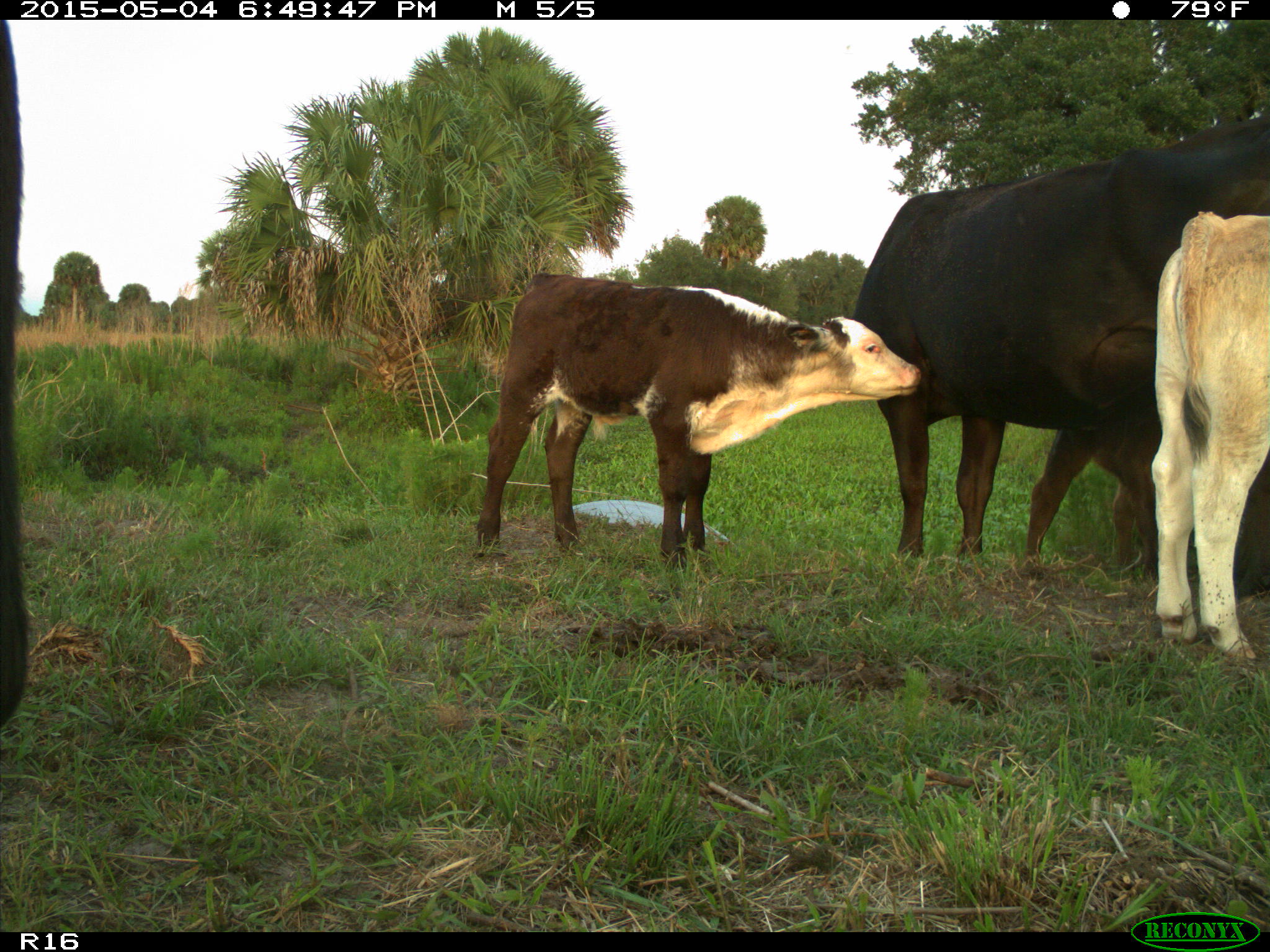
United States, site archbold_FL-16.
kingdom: Animalia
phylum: Chordata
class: Mammalia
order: Artiodactyla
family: Bovidae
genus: Bos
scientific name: Bos taurus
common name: domestic cow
Bos taurus (domestic cow).